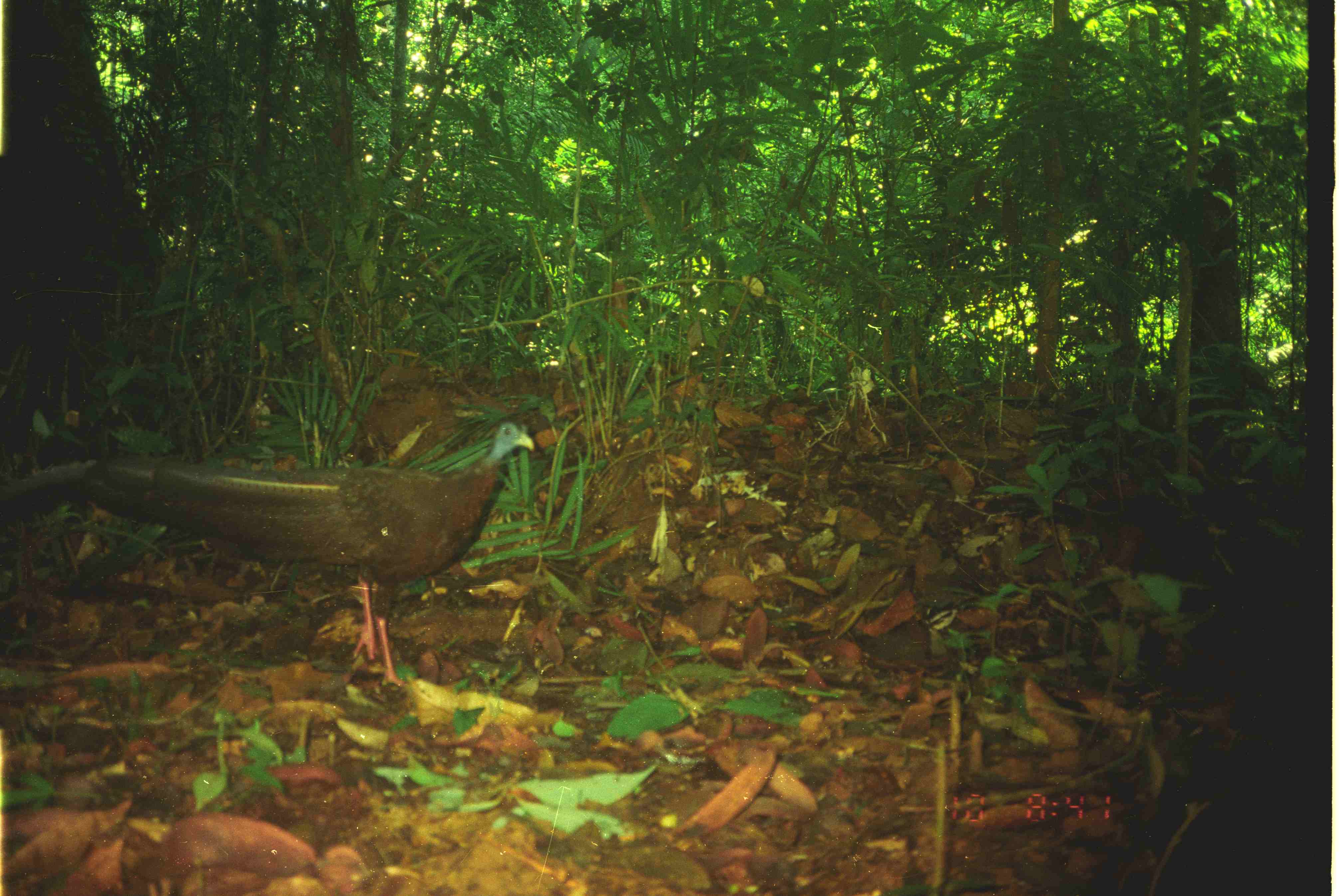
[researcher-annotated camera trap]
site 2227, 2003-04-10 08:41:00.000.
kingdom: Animalia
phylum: Chordata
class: Aves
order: Galliformes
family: Phasianidae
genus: Argusianus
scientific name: Argusianus argus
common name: great argus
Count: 1.